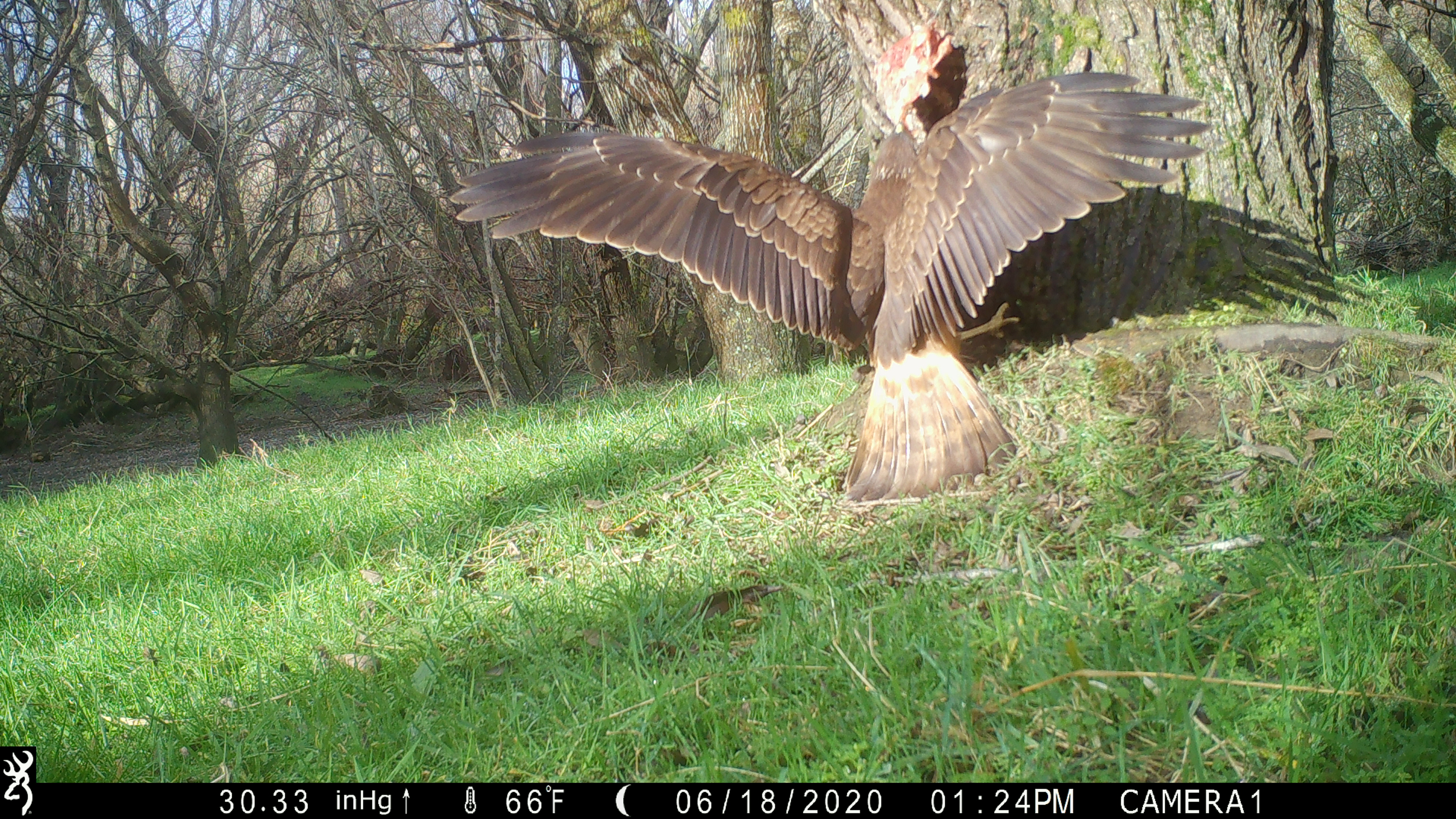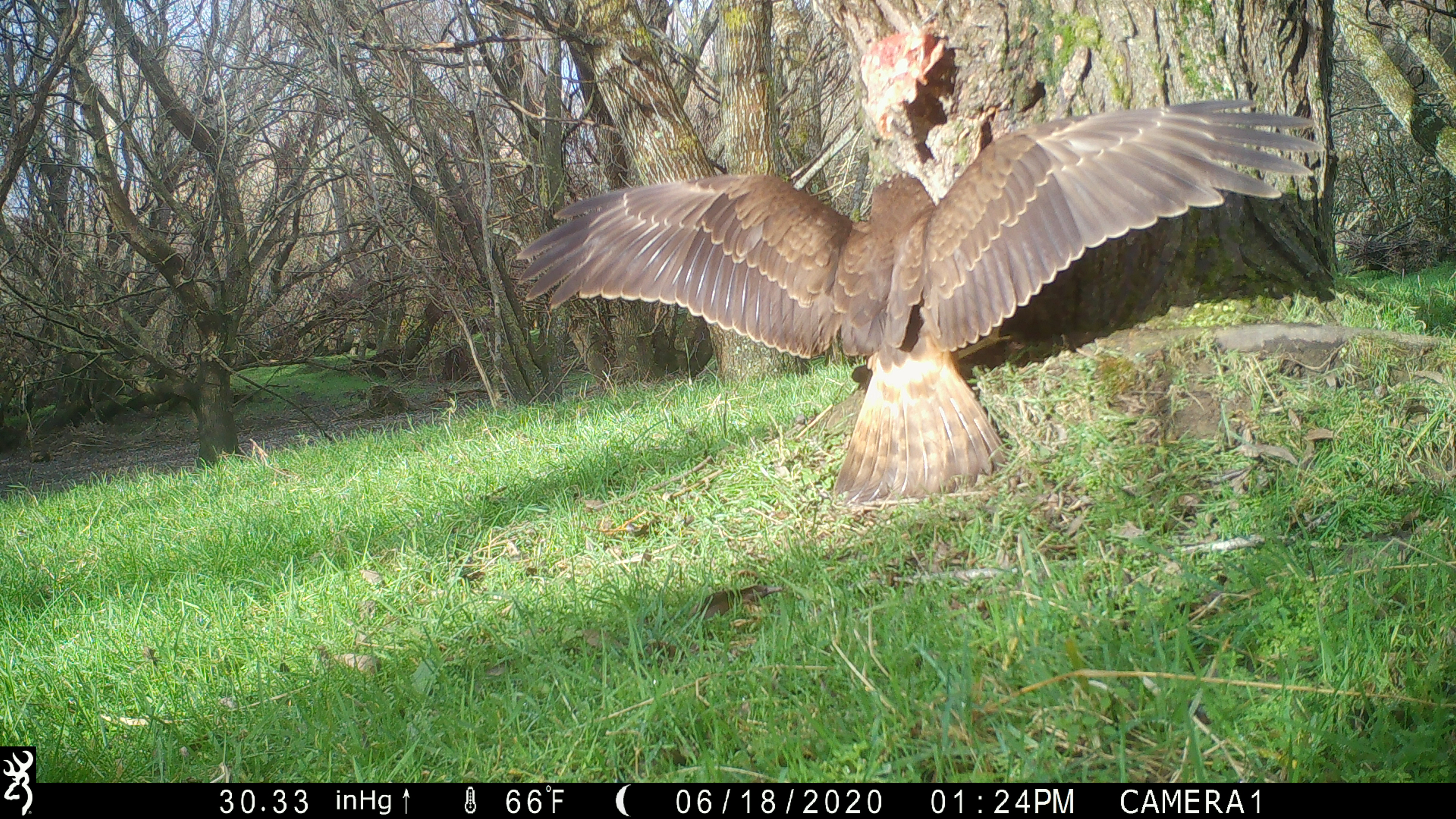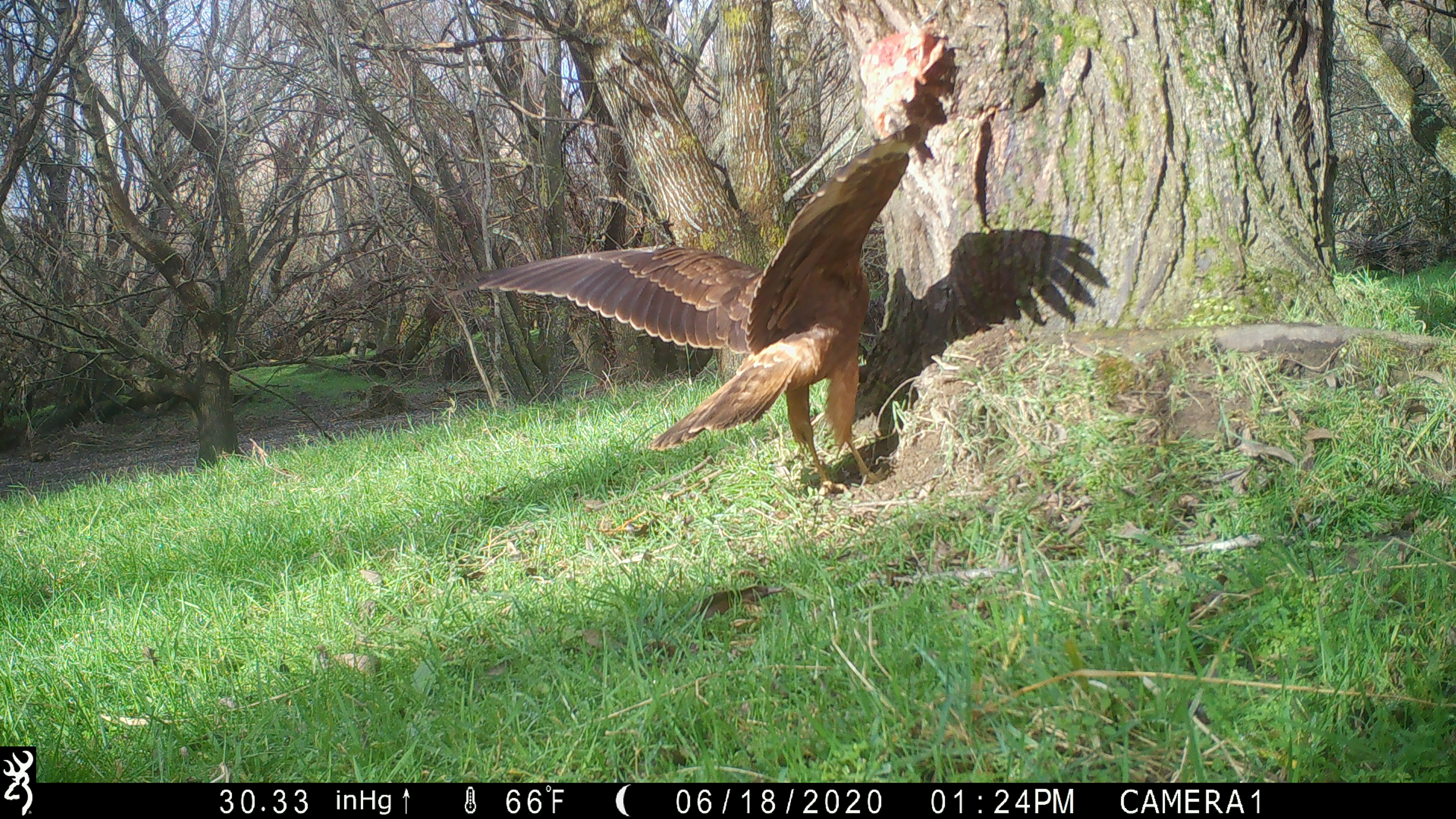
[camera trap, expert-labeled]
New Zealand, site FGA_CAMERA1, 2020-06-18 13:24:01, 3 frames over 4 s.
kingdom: Animalia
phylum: Chordata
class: Aves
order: Accipitriformes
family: Accipitridae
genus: Circus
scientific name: Circus approximans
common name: swamp harrier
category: harrier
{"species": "harrier (swamp harrier) (Circus approximans)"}